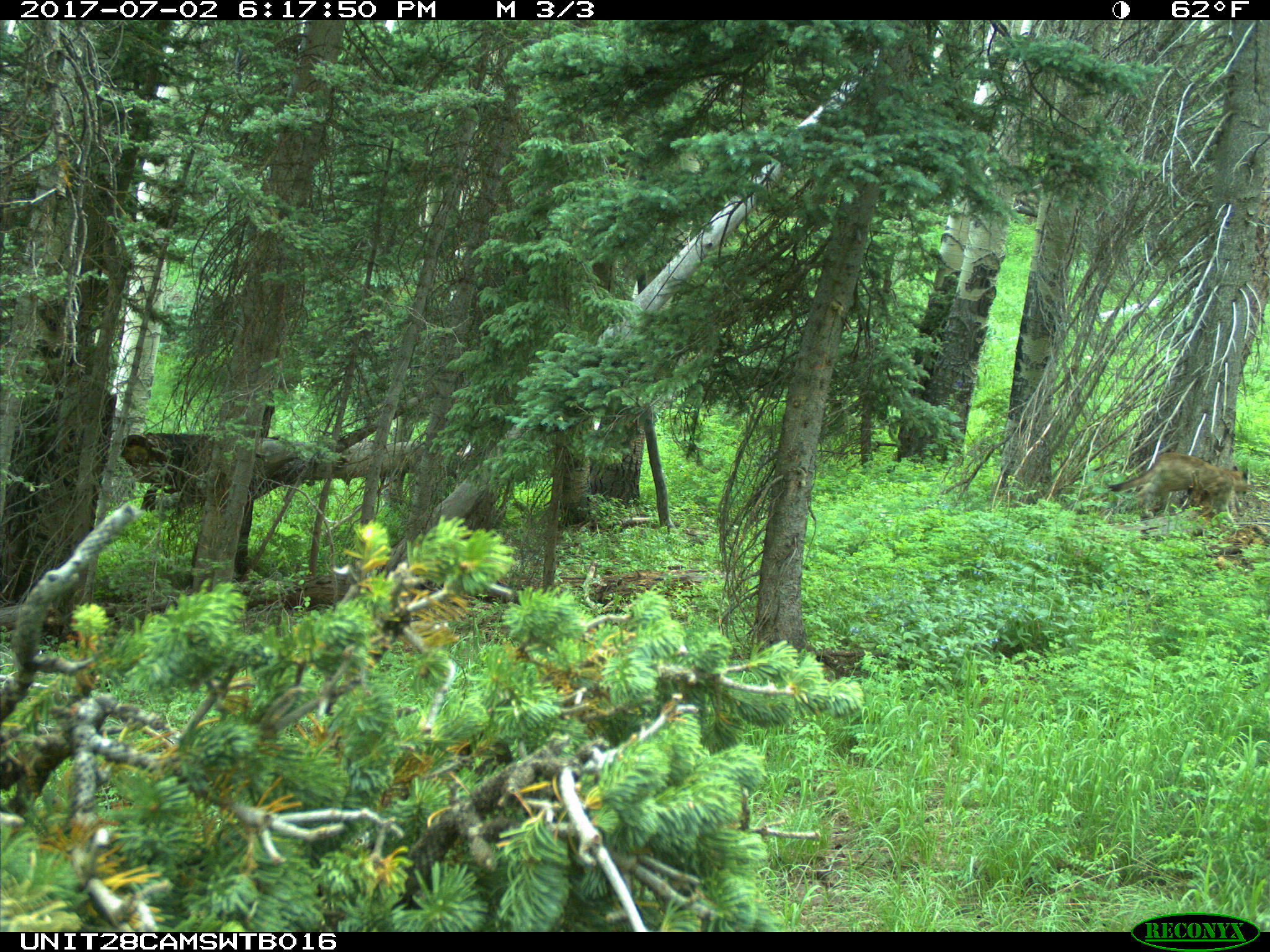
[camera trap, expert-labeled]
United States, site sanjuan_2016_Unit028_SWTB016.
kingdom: Animalia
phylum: Chordata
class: Mammalia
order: Carnivora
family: Felidae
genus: Puma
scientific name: Puma concolor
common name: mountain lion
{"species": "Puma concolor (mountain lion)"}